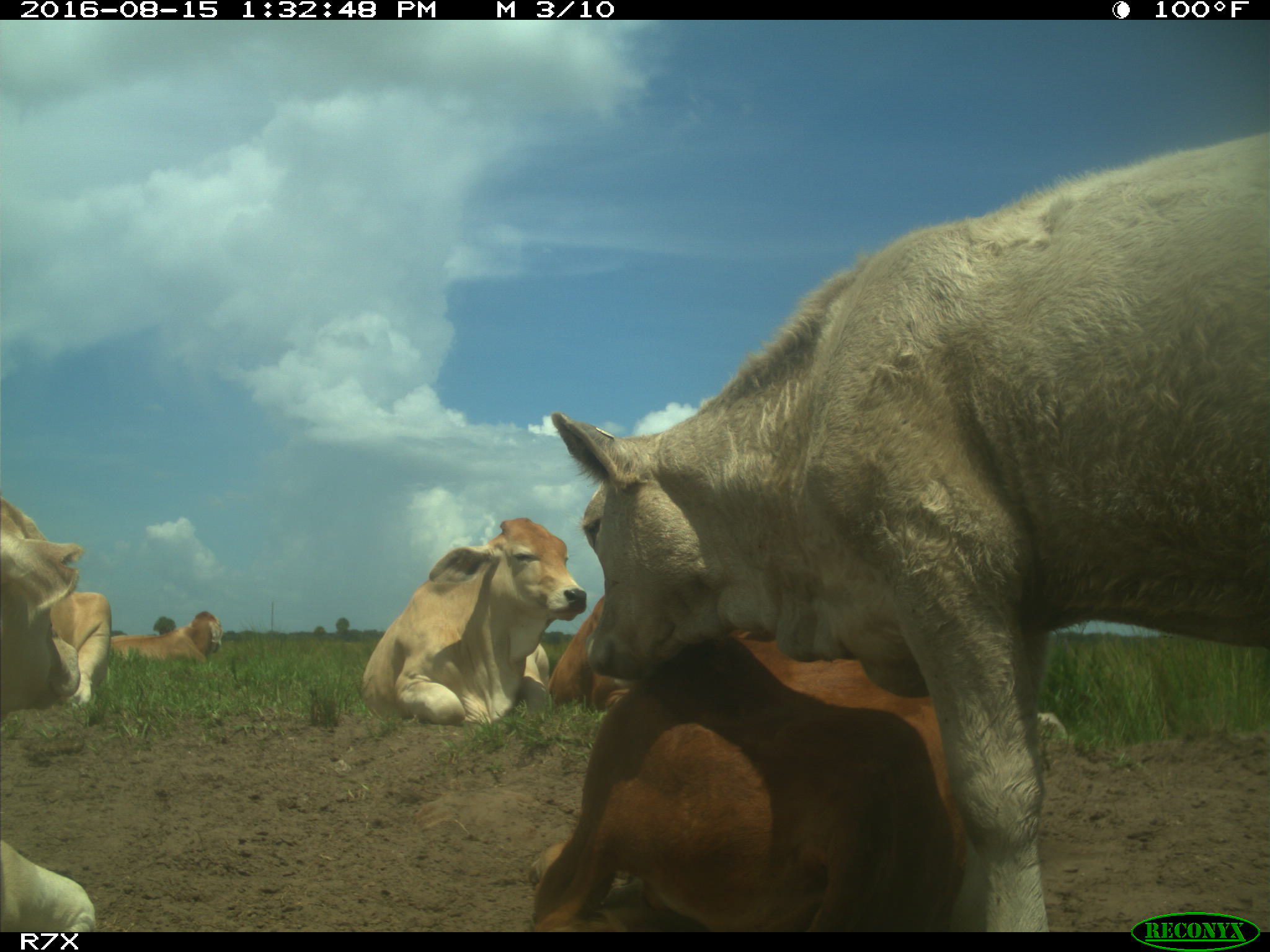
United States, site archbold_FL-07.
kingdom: Animalia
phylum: Chordata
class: Mammalia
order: Artiodactyla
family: Bovidae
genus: Bos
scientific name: Bos taurus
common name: domestic cow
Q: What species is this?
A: Bos taurus (domestic cow).